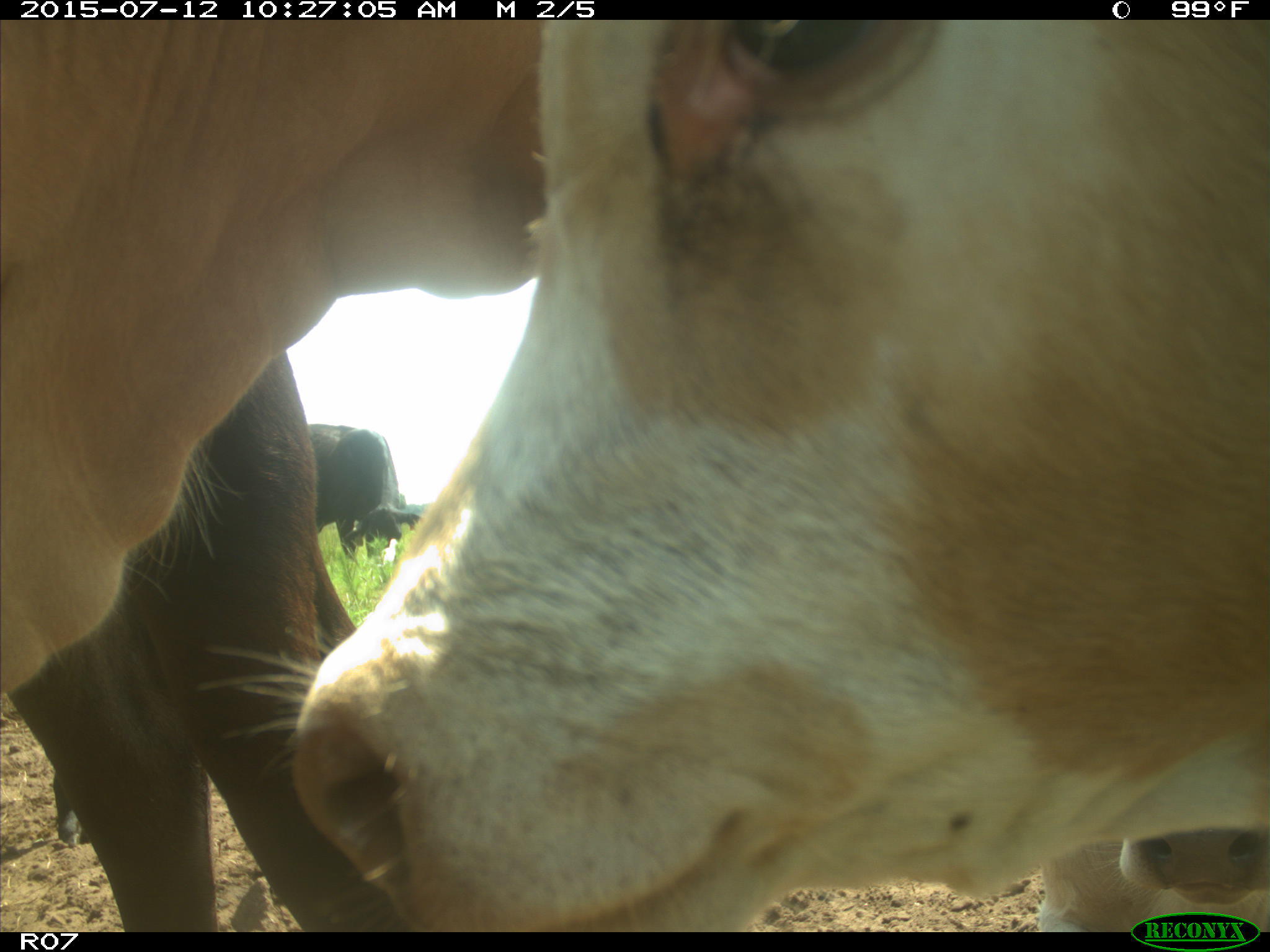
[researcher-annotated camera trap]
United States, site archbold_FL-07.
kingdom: Animalia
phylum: Chordata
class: Mammalia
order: Artiodactyla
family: Bovidae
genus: Bos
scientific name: Bos taurus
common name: domestic cow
Bos taurus (domestic cow).